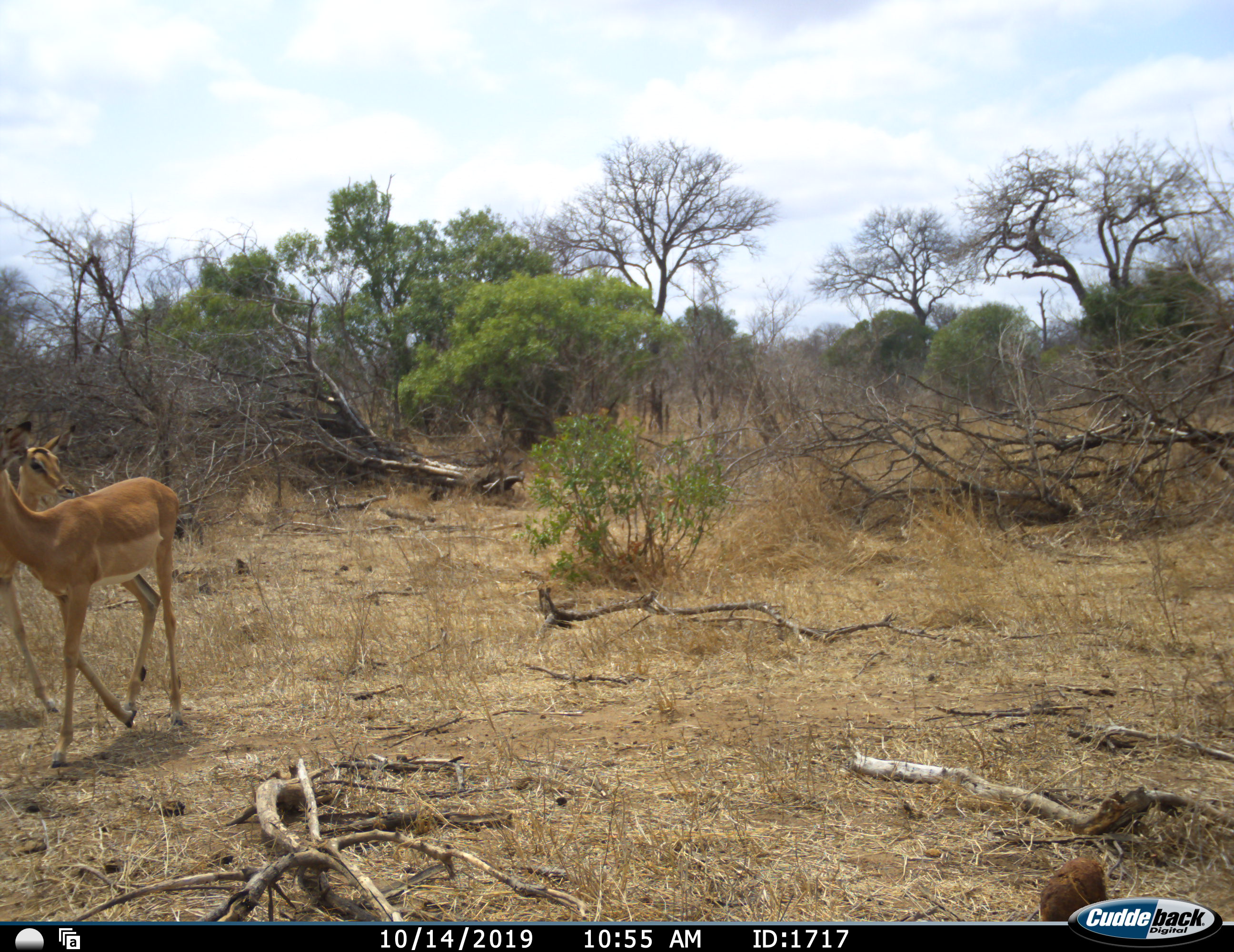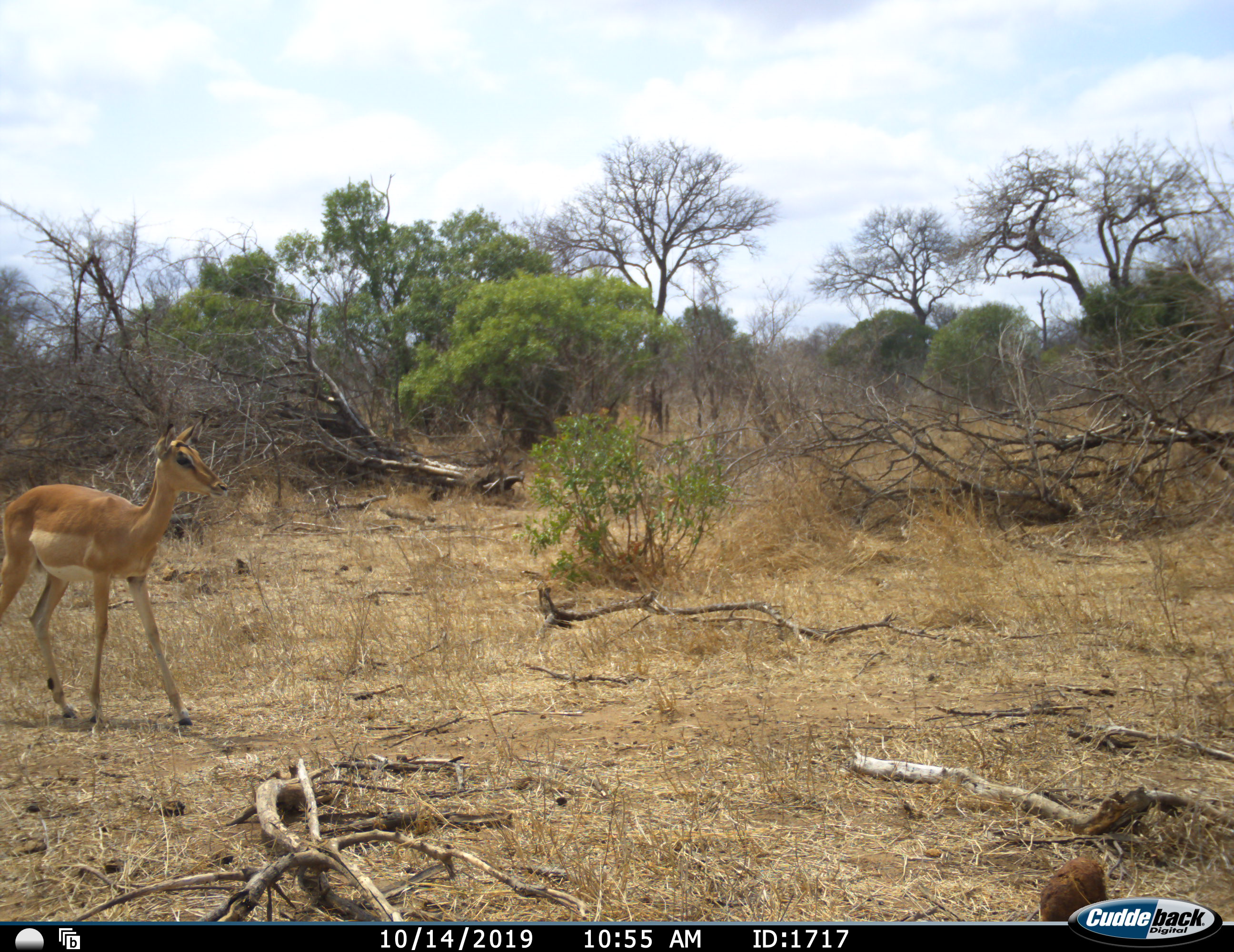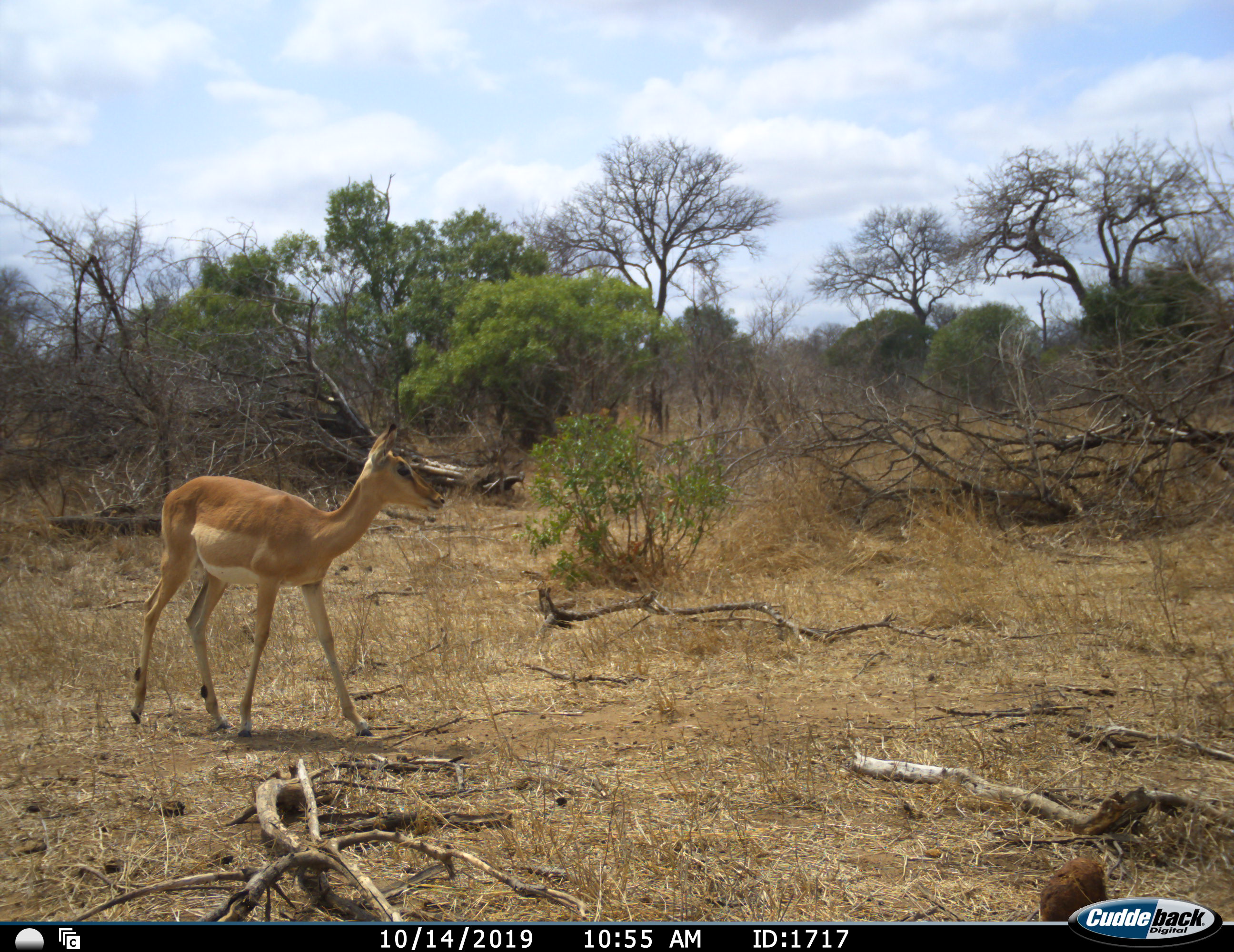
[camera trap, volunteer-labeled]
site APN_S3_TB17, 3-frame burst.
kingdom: Animalia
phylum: Chordata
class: Mammalia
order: Artiodactyla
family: Bovidae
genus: Aepyceros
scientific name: Aepyceros melampus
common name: impala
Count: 2.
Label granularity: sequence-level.